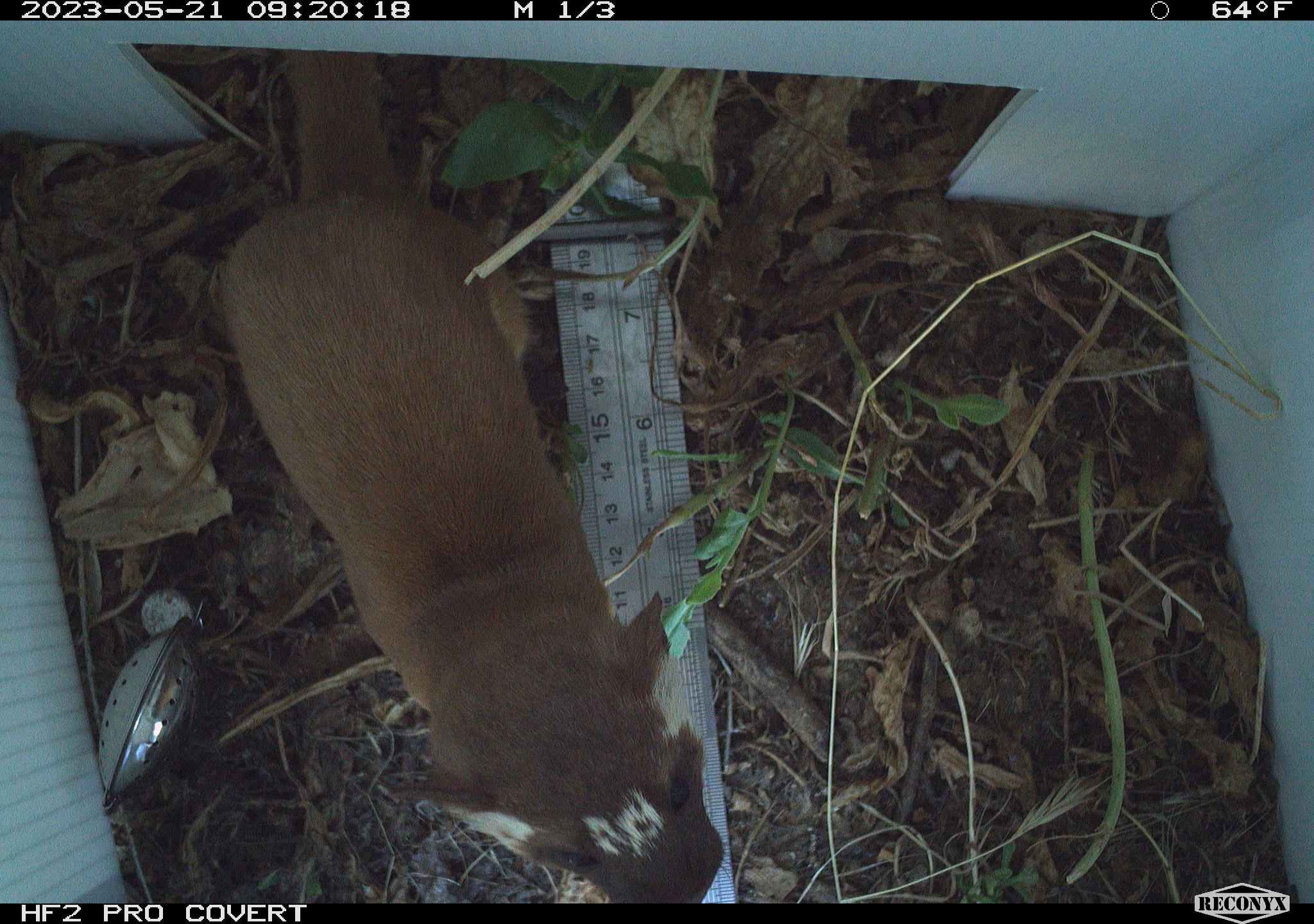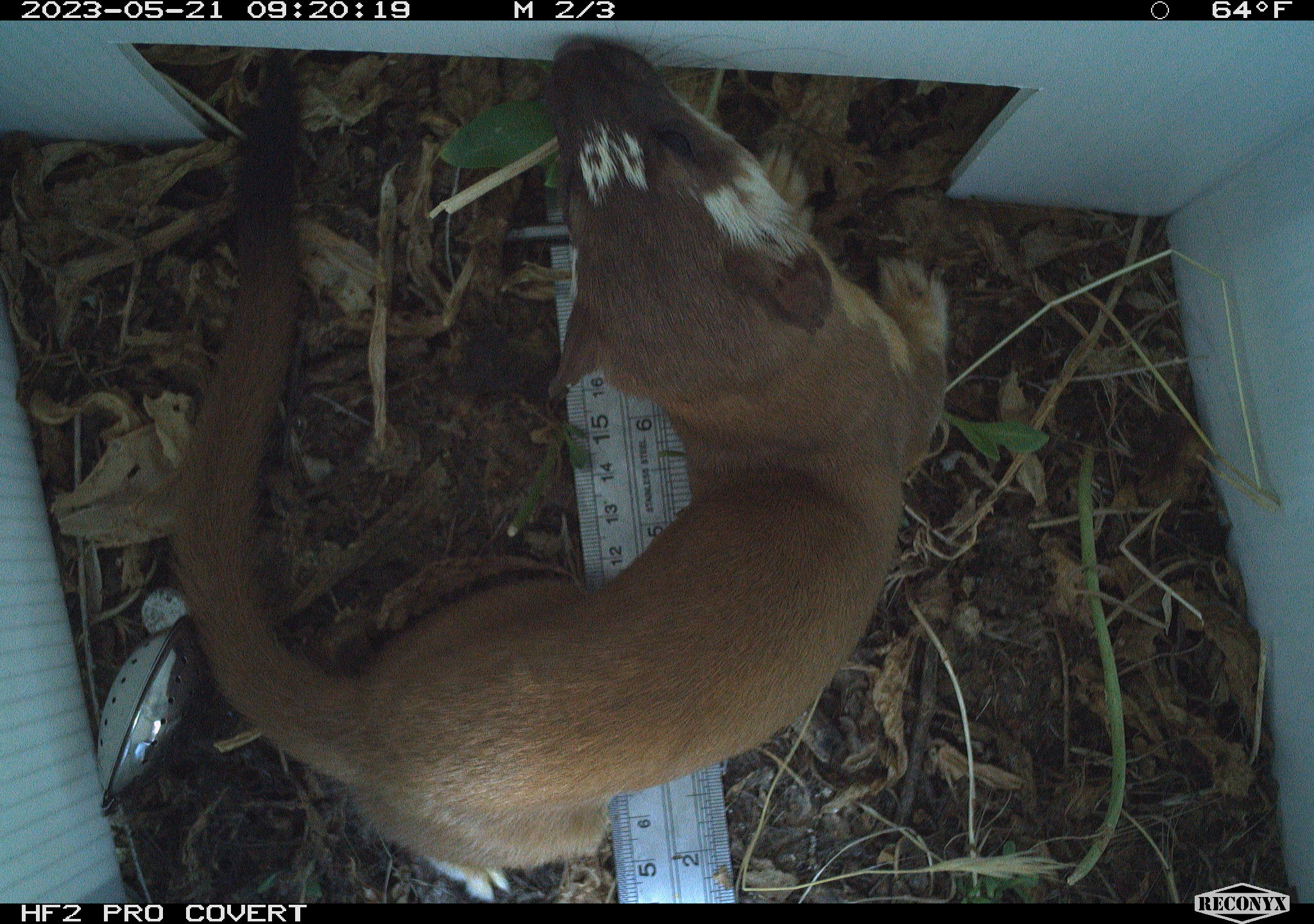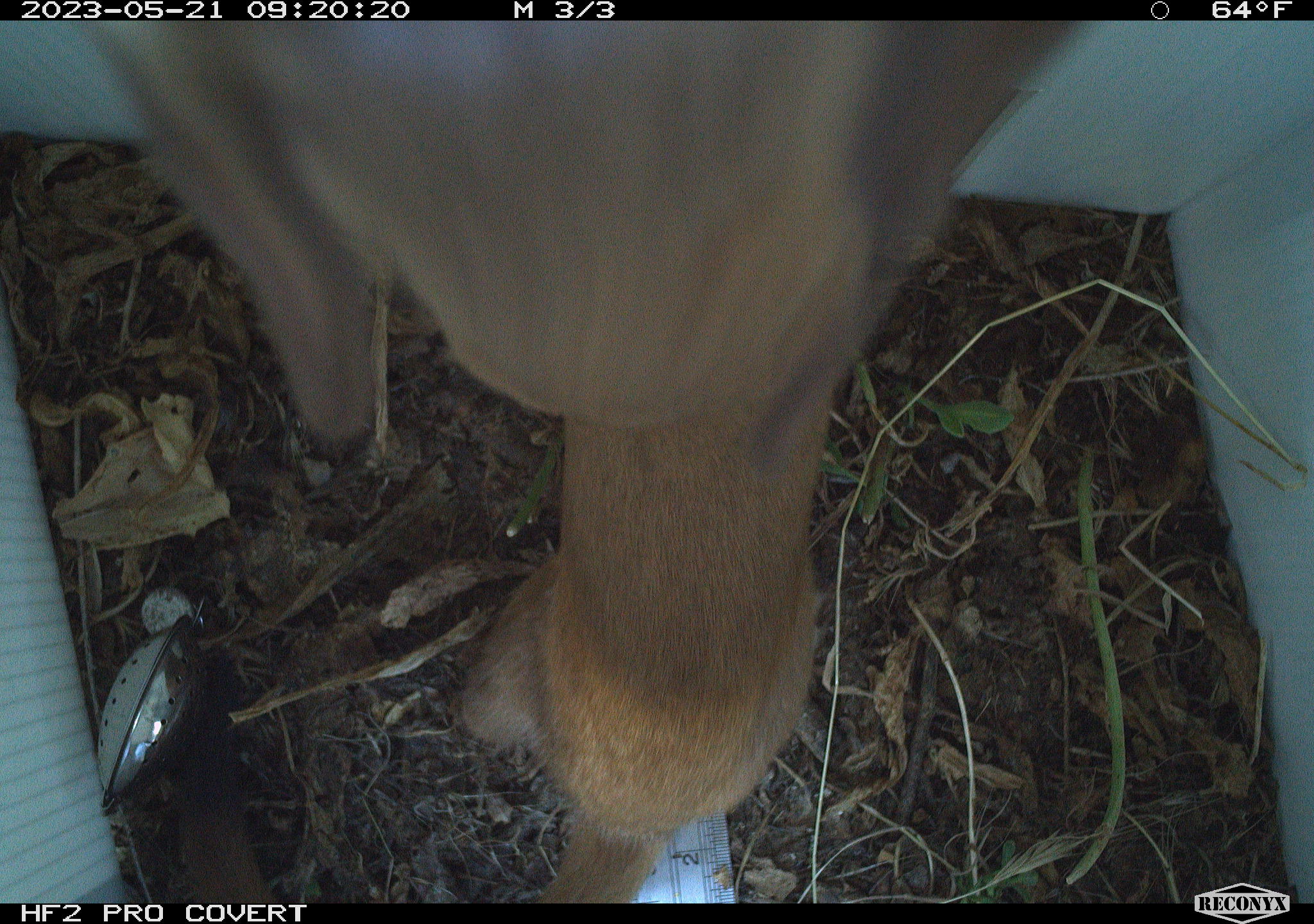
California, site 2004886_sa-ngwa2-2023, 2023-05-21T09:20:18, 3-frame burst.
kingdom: Animalia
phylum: Chordata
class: Mammalia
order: Carnivora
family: Mustelidae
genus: Neogale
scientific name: Neogale frenata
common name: long-tailed weasel